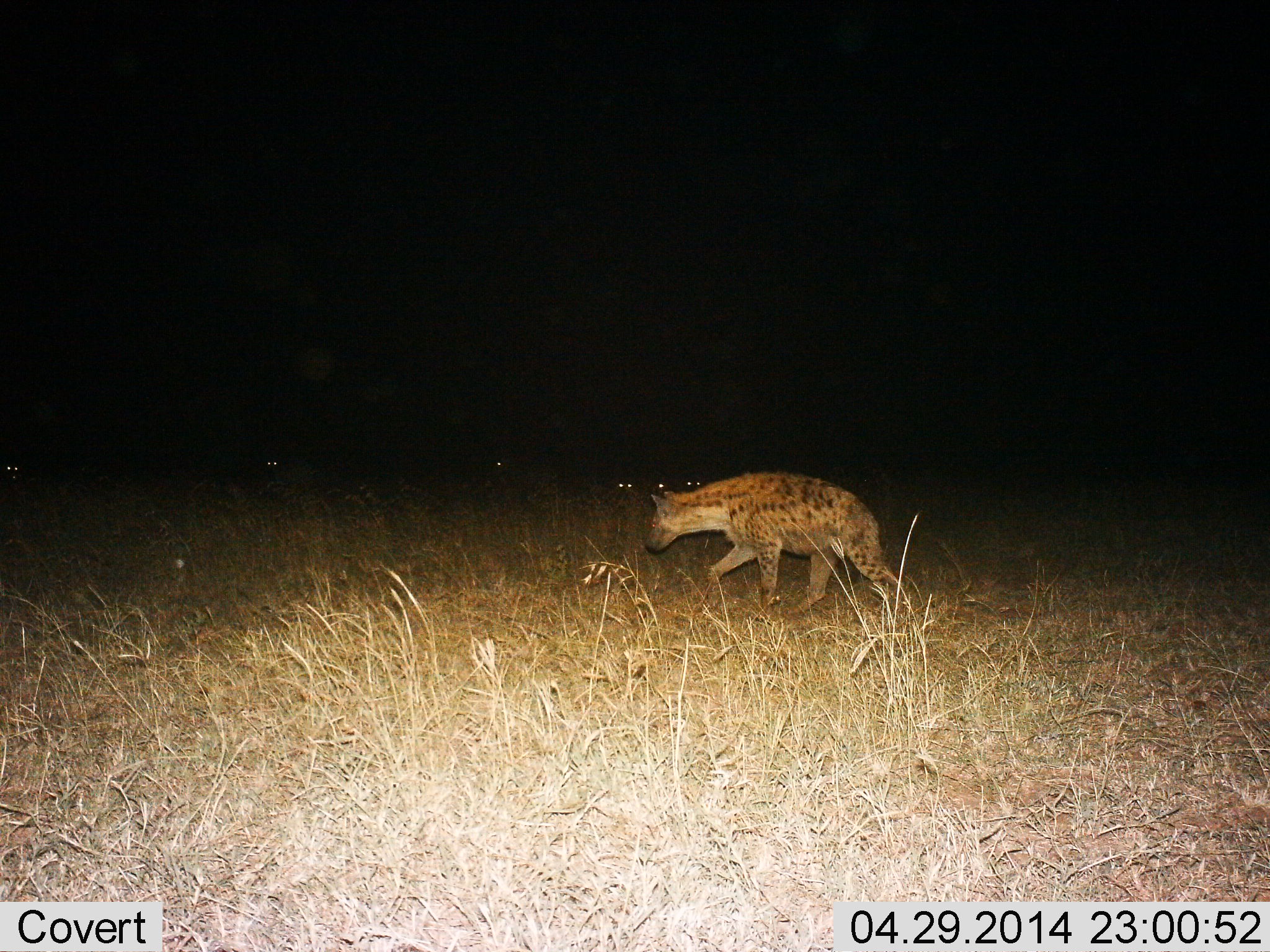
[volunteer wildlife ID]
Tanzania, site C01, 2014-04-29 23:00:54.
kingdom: Animalia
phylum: Chordata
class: Mammalia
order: Carnivora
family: Hyaenidae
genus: Crocuta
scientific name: Crocuta crocuta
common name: spotted hyena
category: hyenaspotted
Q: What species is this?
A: Hyenaspotted (spotted hyena) (Crocuta crocuta).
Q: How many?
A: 1.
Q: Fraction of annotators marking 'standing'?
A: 30%.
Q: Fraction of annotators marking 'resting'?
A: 0%.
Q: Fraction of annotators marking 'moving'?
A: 80%.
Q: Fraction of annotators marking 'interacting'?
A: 0%.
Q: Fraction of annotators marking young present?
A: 0%.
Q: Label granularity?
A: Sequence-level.